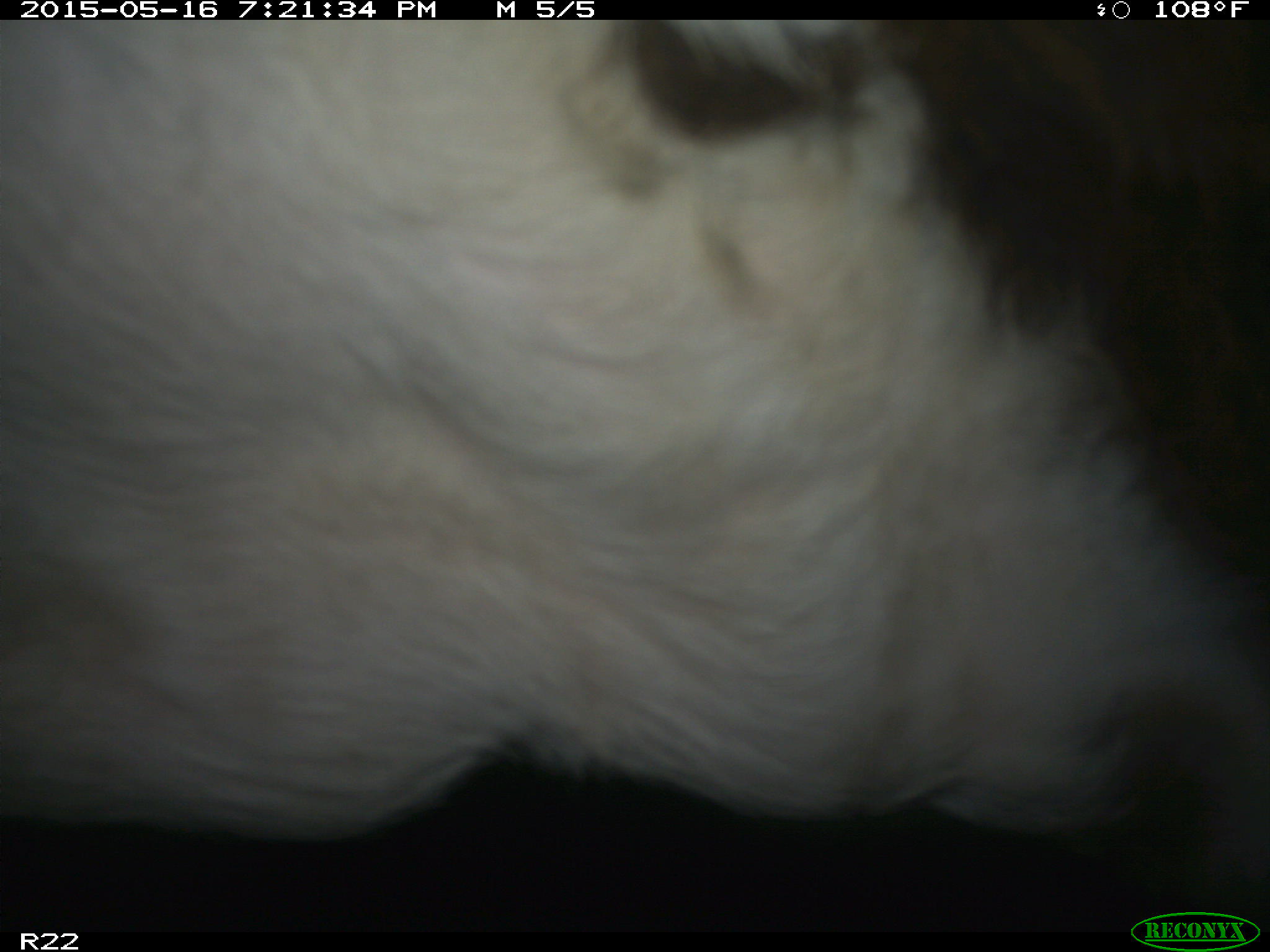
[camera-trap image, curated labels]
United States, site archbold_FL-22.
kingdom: Animalia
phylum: Chordata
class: Mammalia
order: Artiodactyla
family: Bovidae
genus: Bos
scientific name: Bos taurus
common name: domestic cow